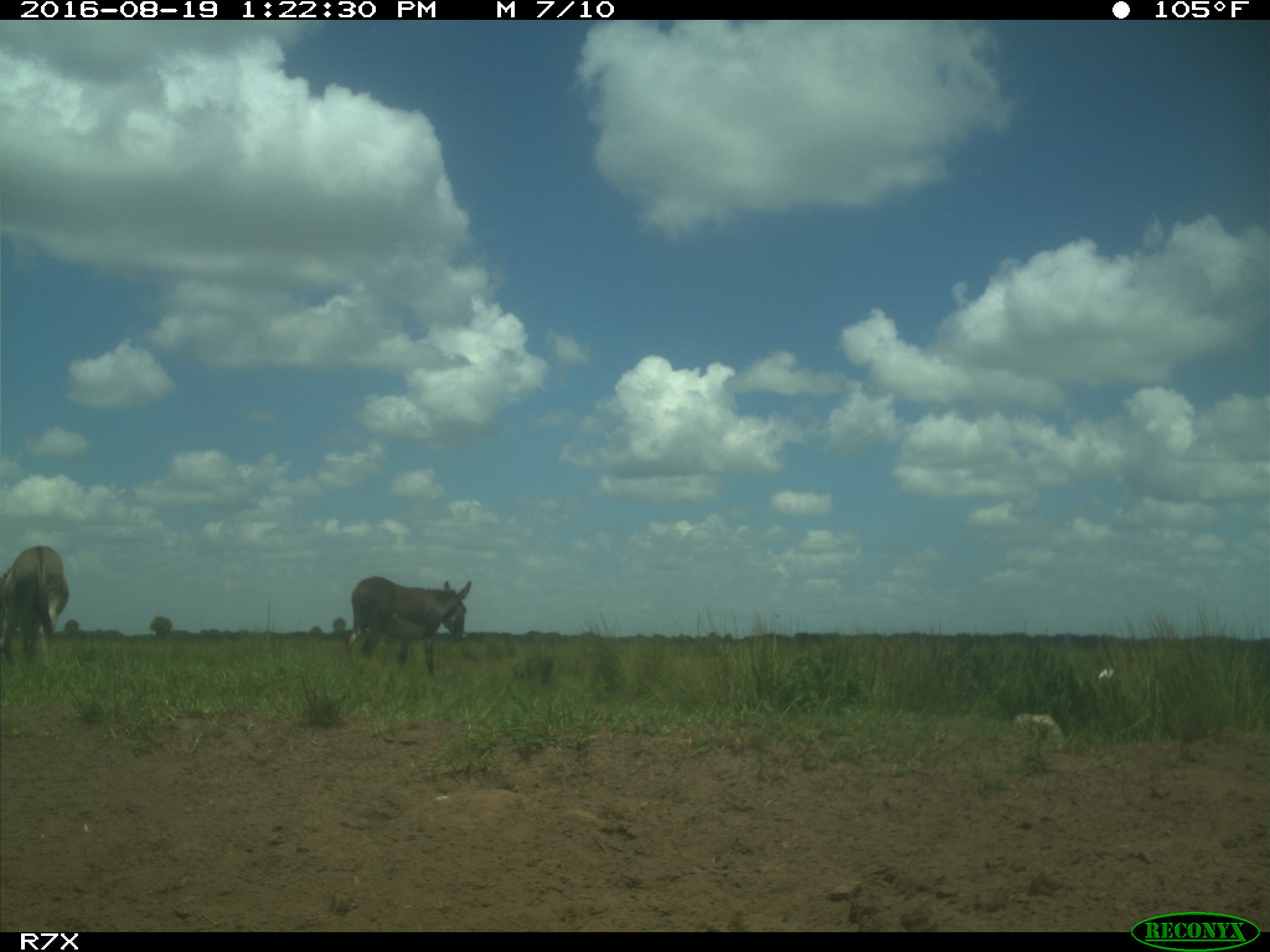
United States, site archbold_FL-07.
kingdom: Animalia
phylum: Chordata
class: Aves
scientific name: Aves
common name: birds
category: unidentified bird